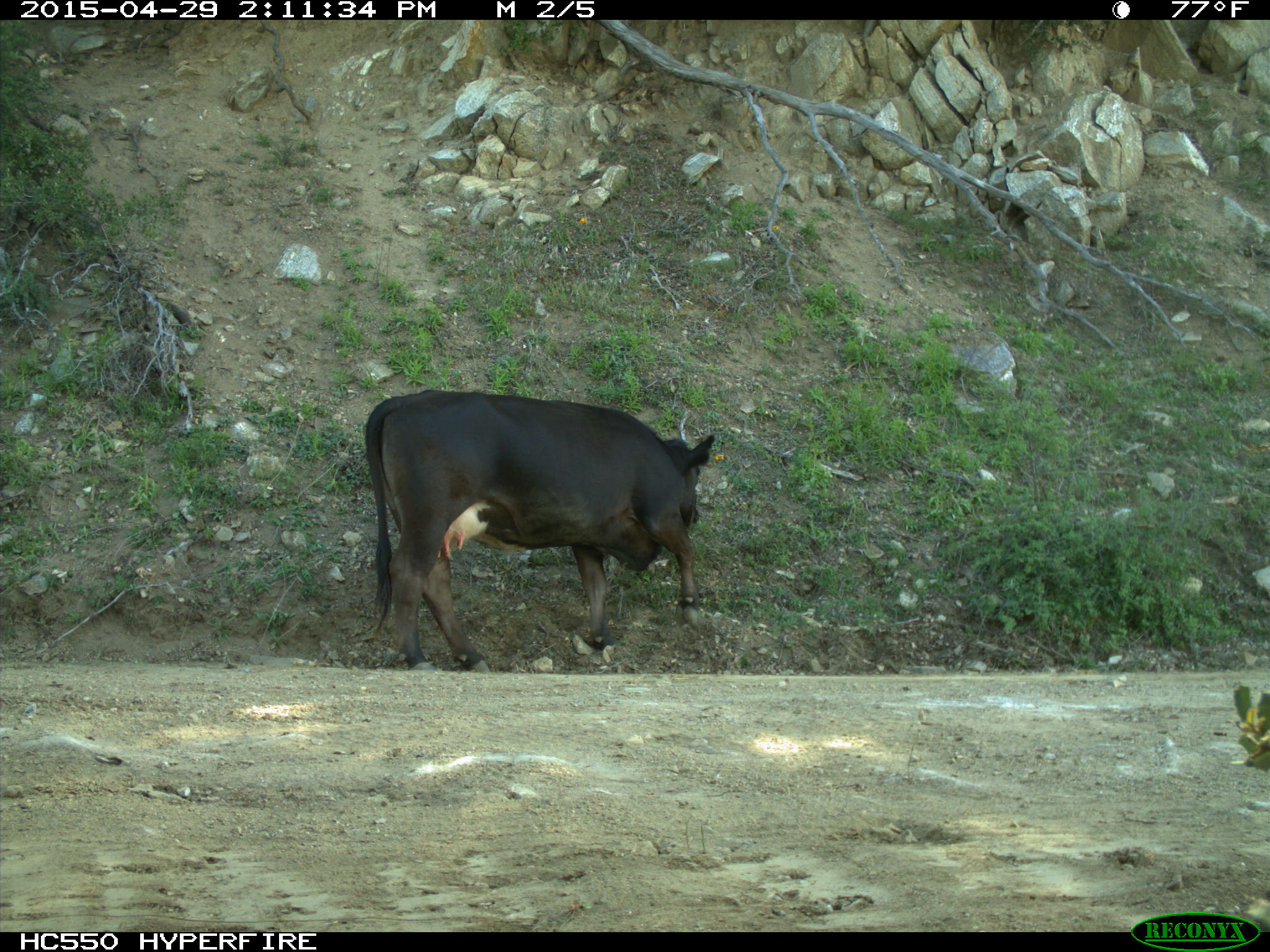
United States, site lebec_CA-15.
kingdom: Animalia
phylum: Chordata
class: Mammalia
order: Artiodactyla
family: Bovidae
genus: Bos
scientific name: Bos taurus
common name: domestic cow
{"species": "Bos taurus (domestic cow)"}